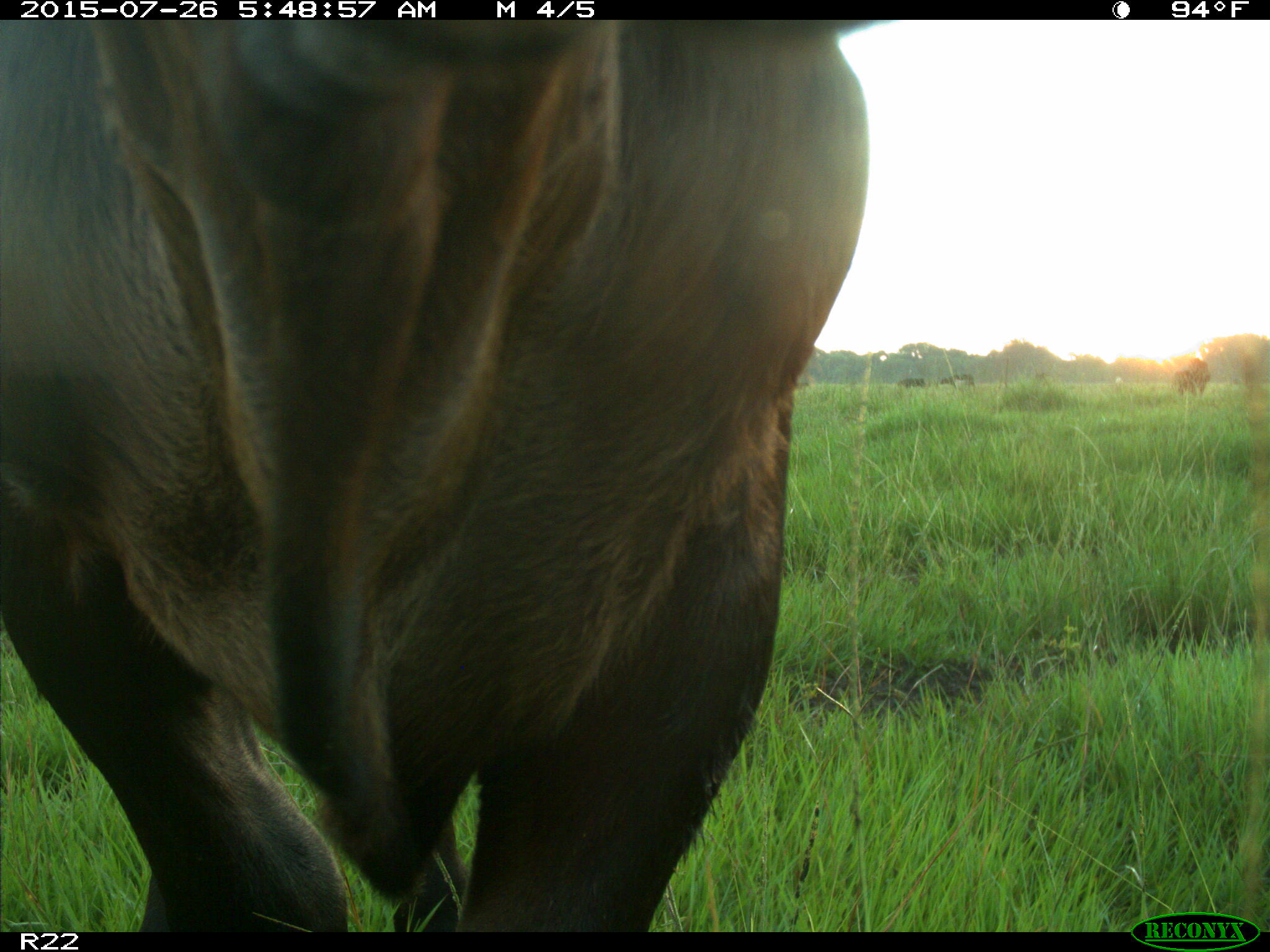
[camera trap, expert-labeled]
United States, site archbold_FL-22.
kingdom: Animalia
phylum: Chordata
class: Mammalia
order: Artiodactyla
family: Bovidae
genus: Bos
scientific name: Bos taurus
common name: domestic cow